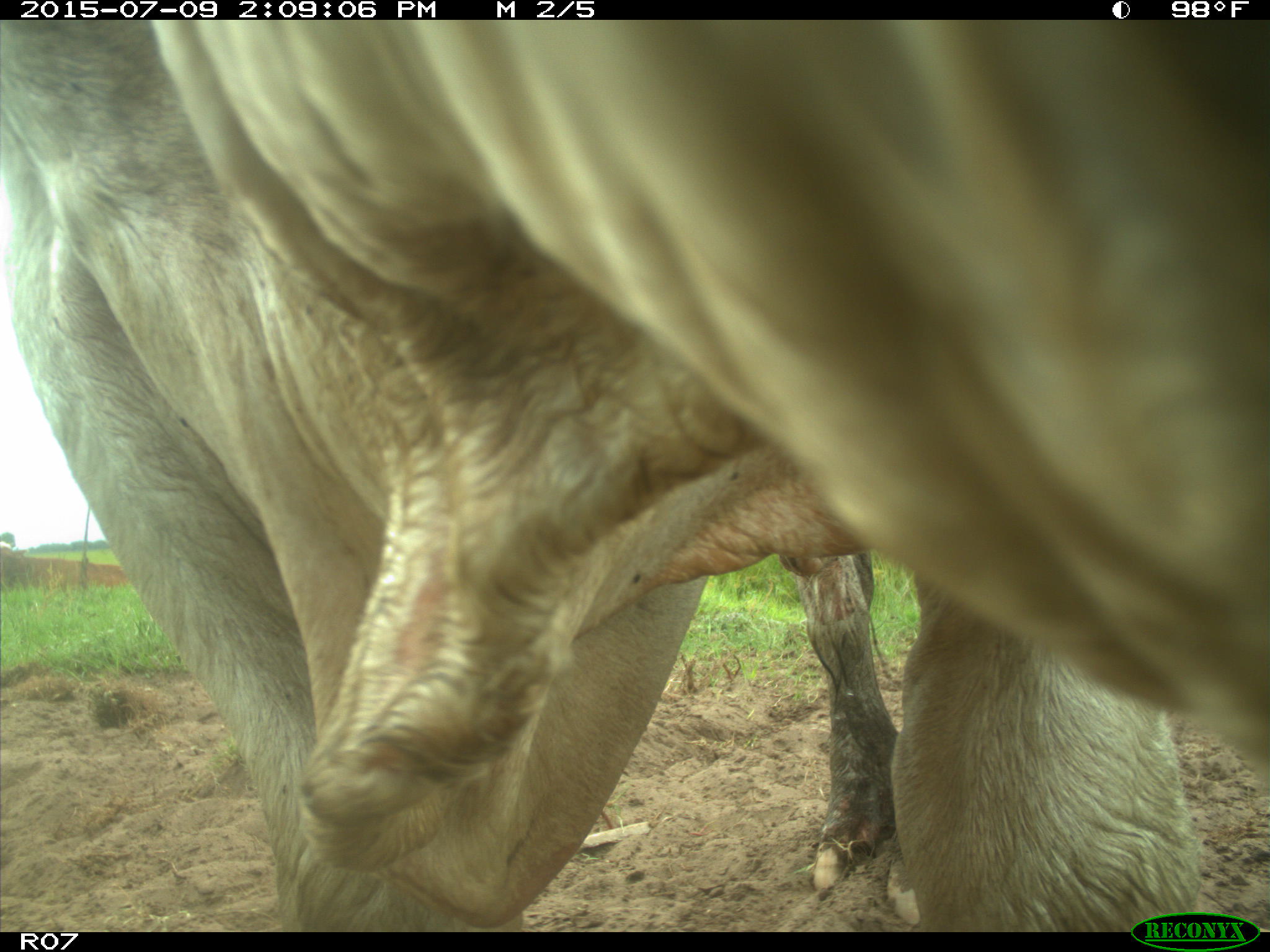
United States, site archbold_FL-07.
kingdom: Animalia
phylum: Chordata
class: Mammalia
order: Artiodactyla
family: Bovidae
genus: Bos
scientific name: Bos taurus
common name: domestic cow